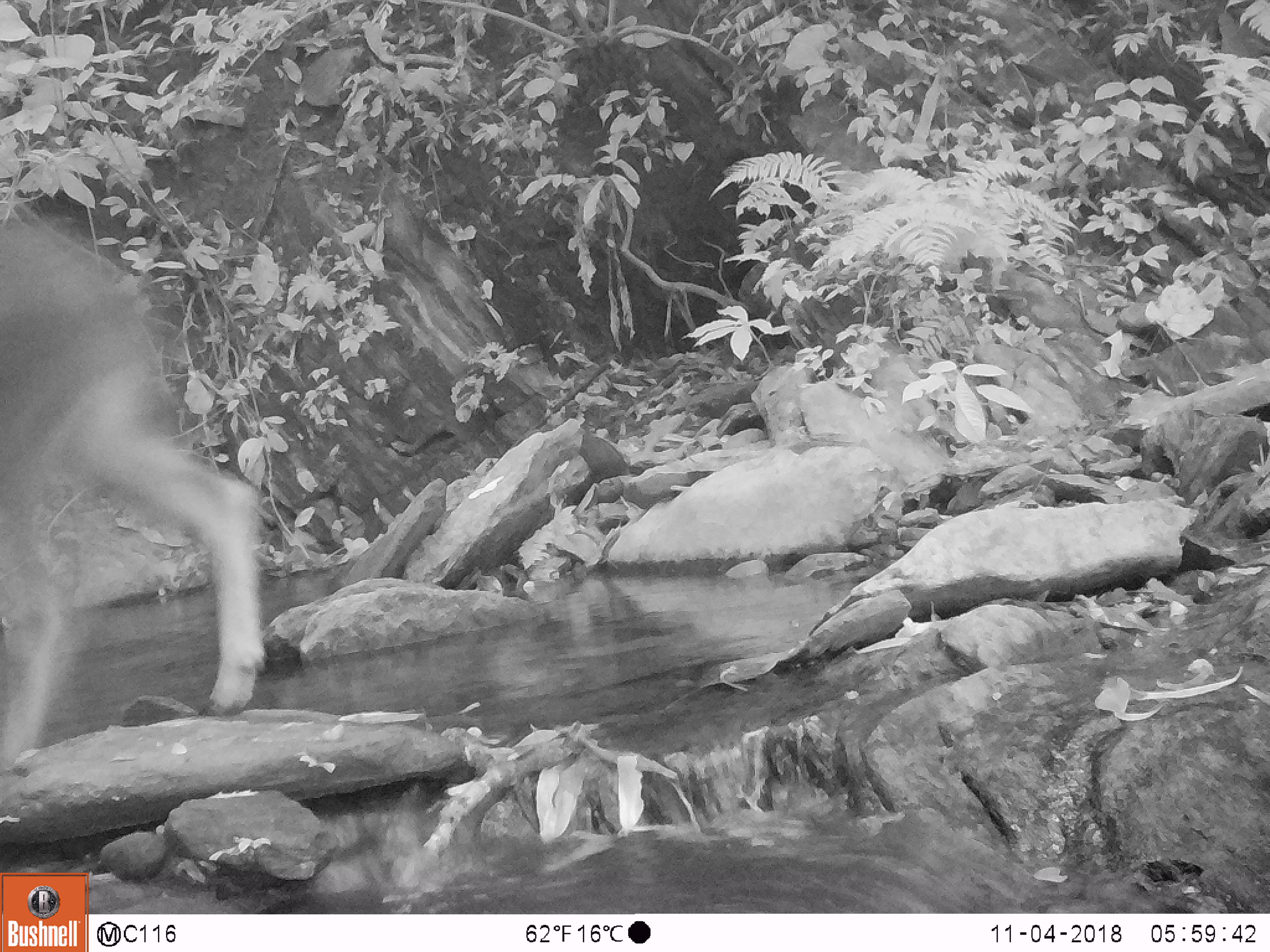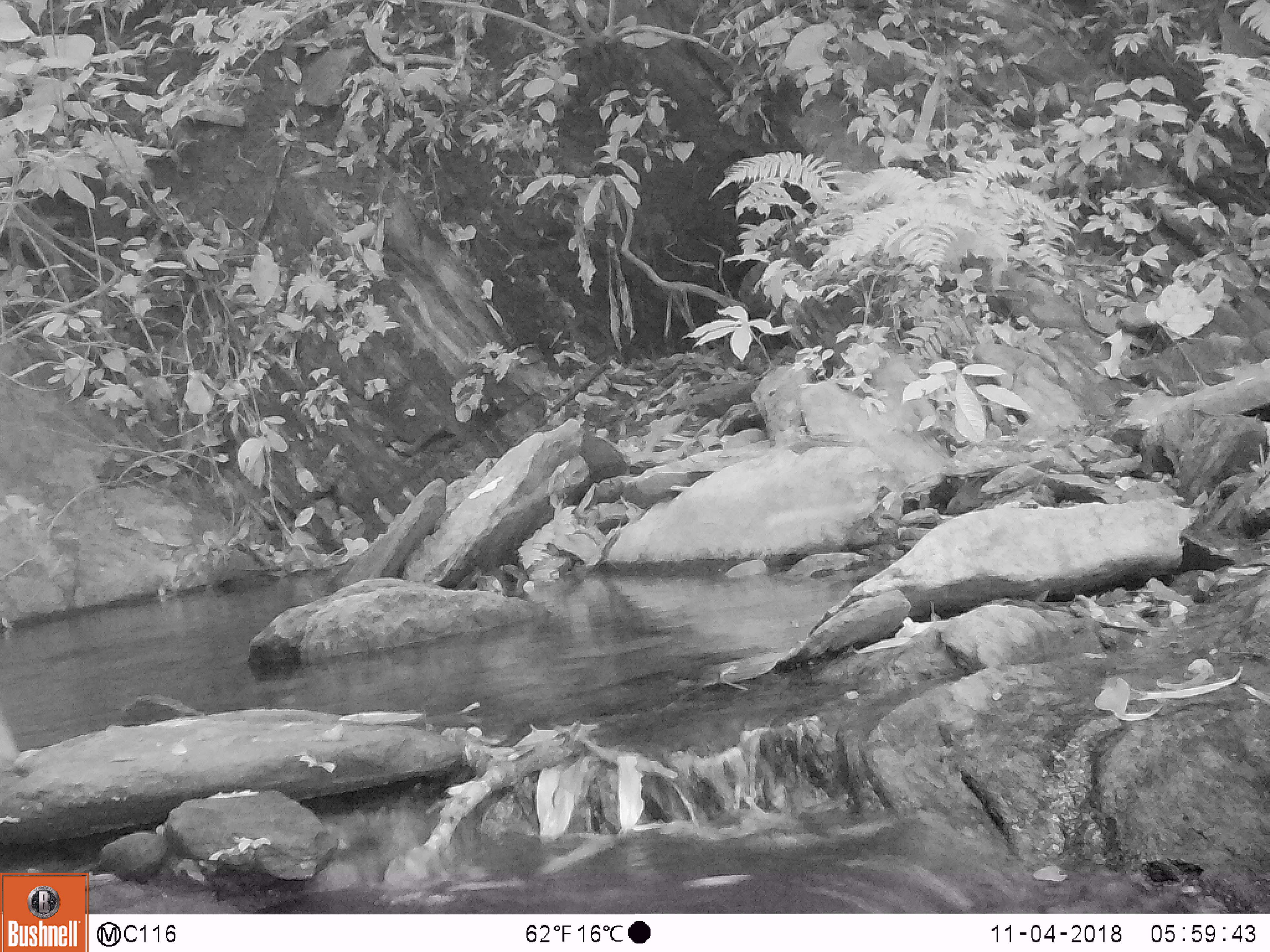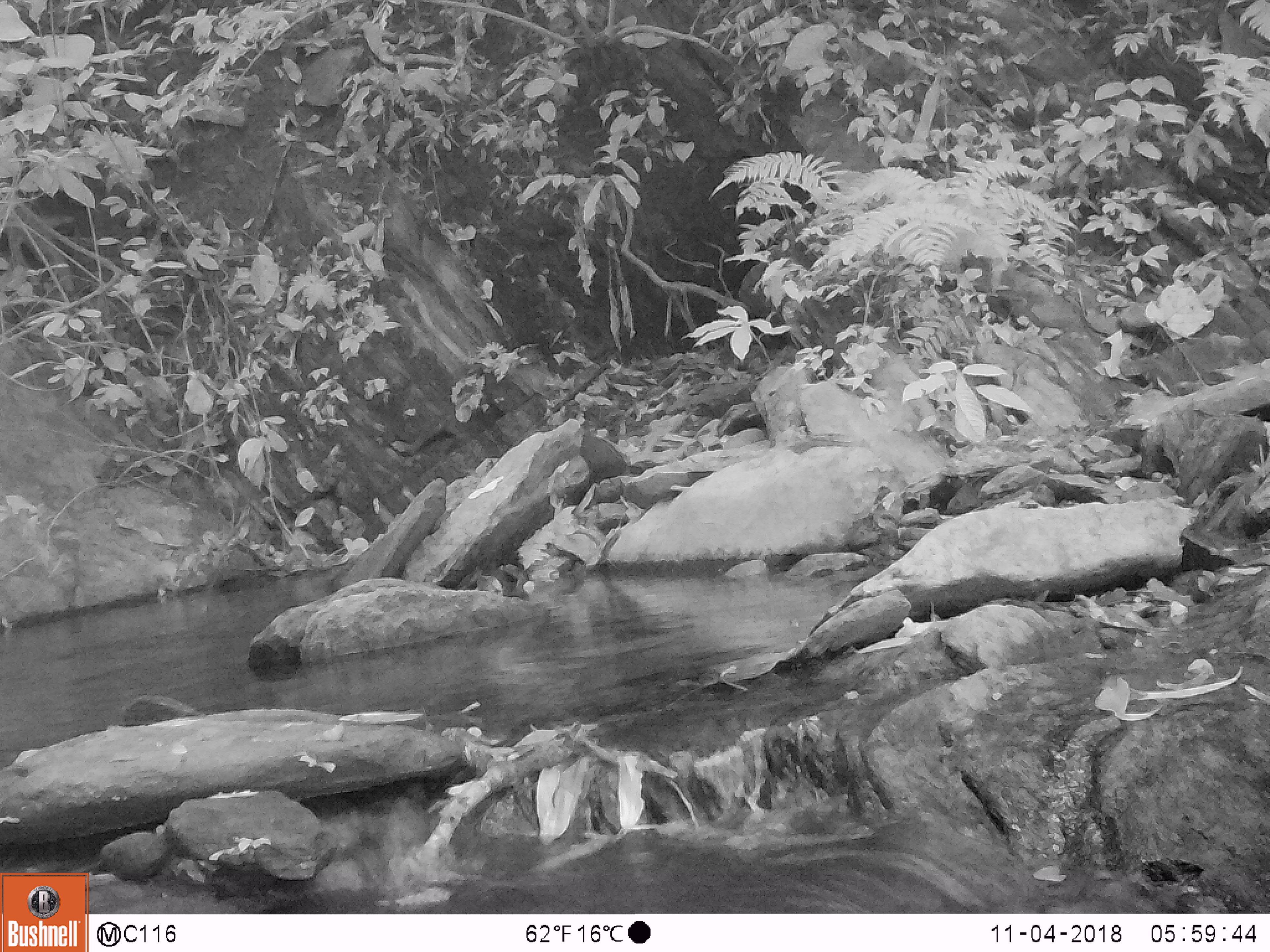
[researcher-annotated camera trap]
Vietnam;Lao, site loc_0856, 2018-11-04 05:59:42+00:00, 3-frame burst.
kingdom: Animalia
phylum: Chordata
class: Mammalia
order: Artiodactyla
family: Bovidae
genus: Capricornis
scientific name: Capricornis sumatraensis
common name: chinese serow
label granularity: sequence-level